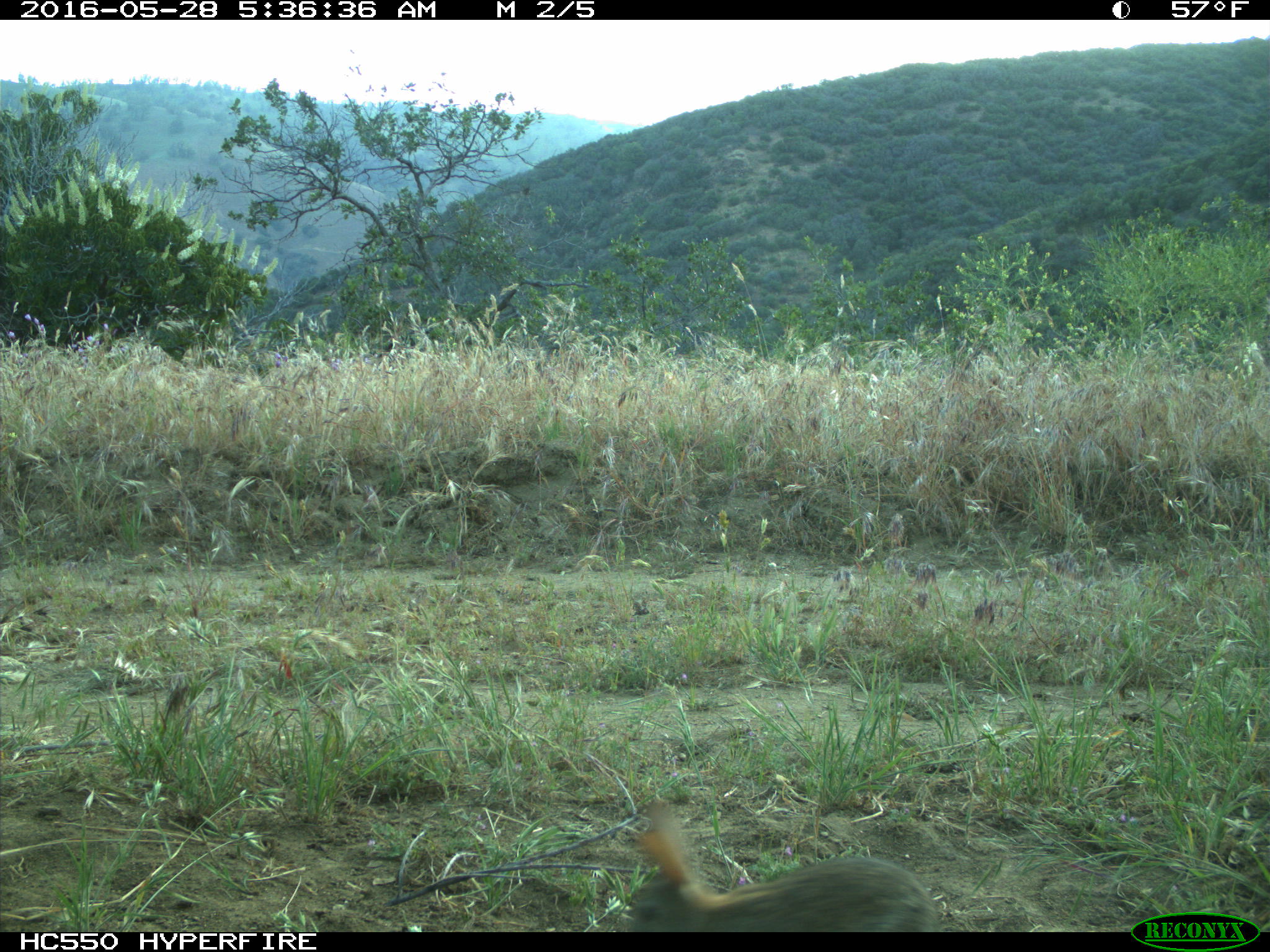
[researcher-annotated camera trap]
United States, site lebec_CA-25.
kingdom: Animalia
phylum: Chordata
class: Mammalia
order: Lagomorpha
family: Leporidae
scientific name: Leporidae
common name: rabbits and hares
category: unidentified rabbit